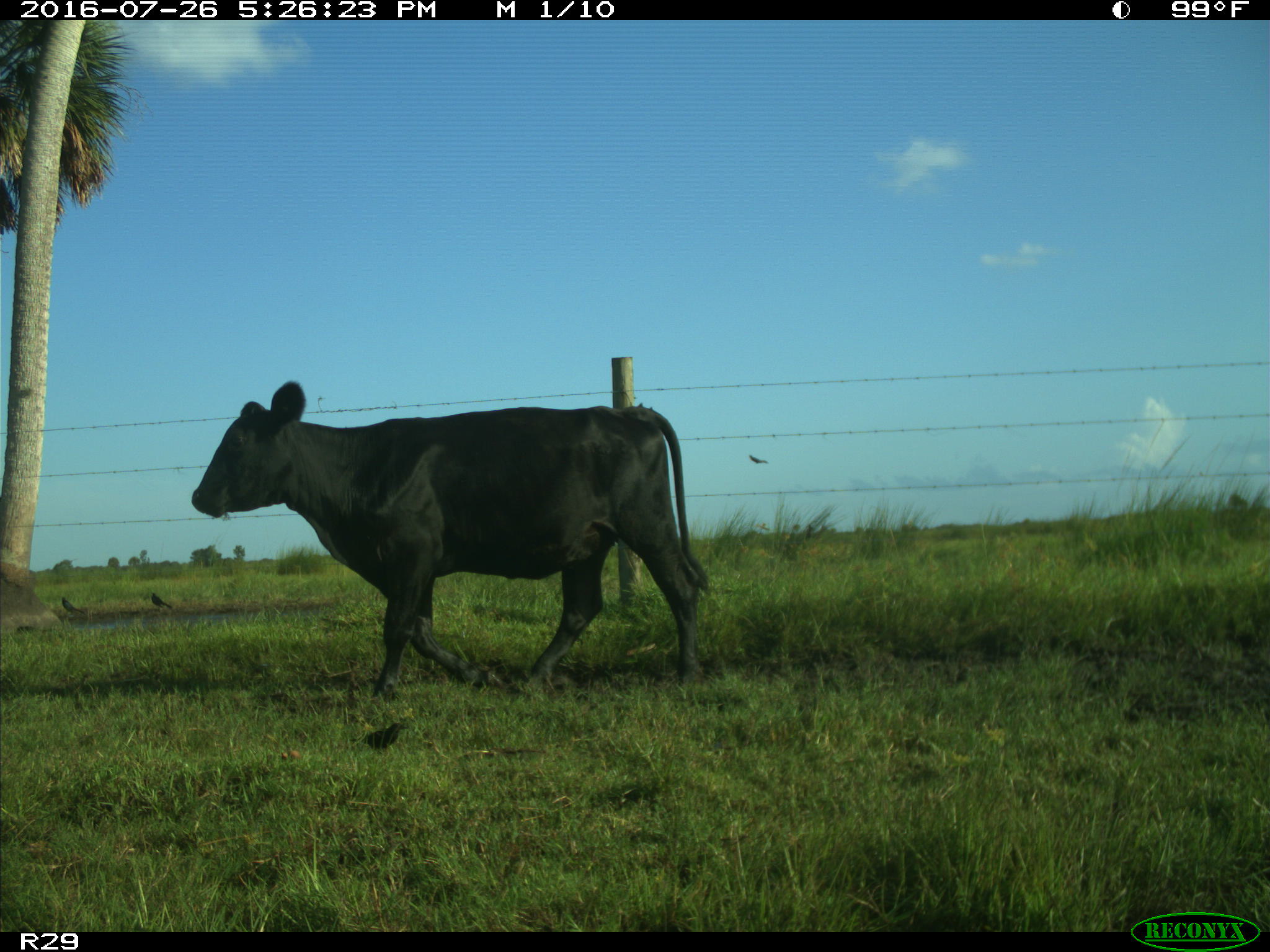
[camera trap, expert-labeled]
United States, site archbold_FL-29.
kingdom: Animalia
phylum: Chordata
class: Mammalia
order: Artiodactyla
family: Bovidae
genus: Bos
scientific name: Bos taurus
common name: domestic cow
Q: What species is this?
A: Bos taurus (domestic cow).